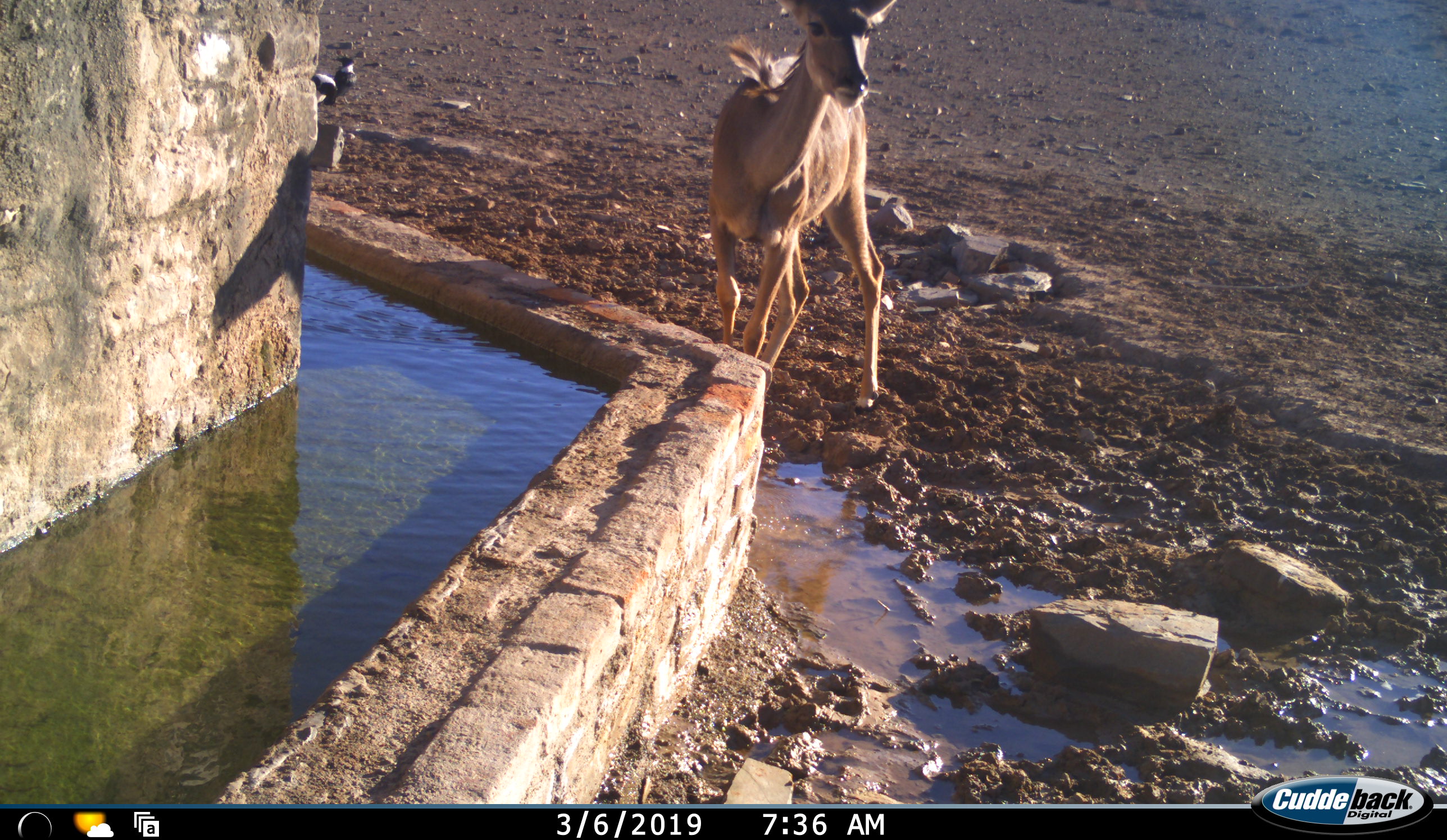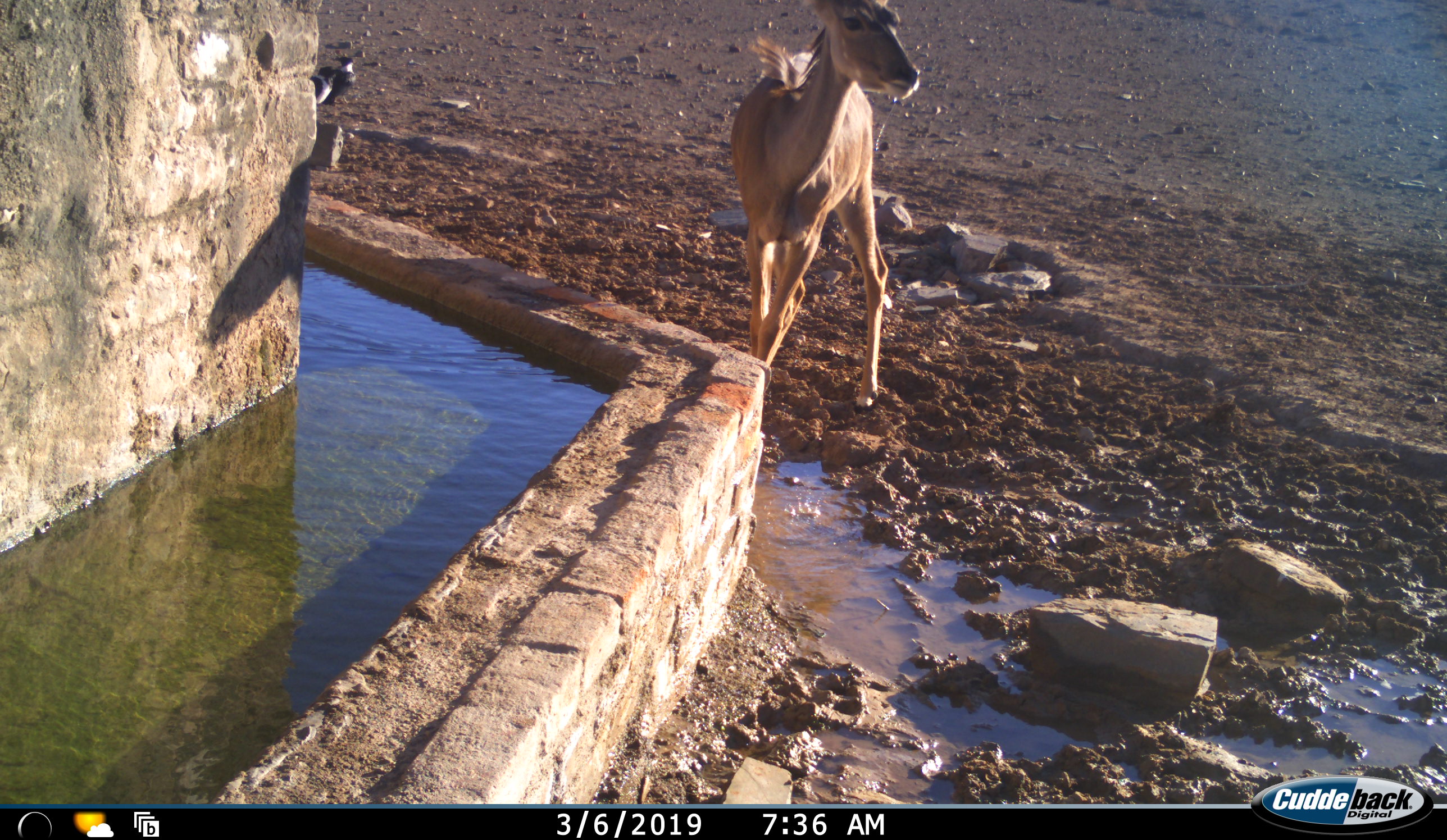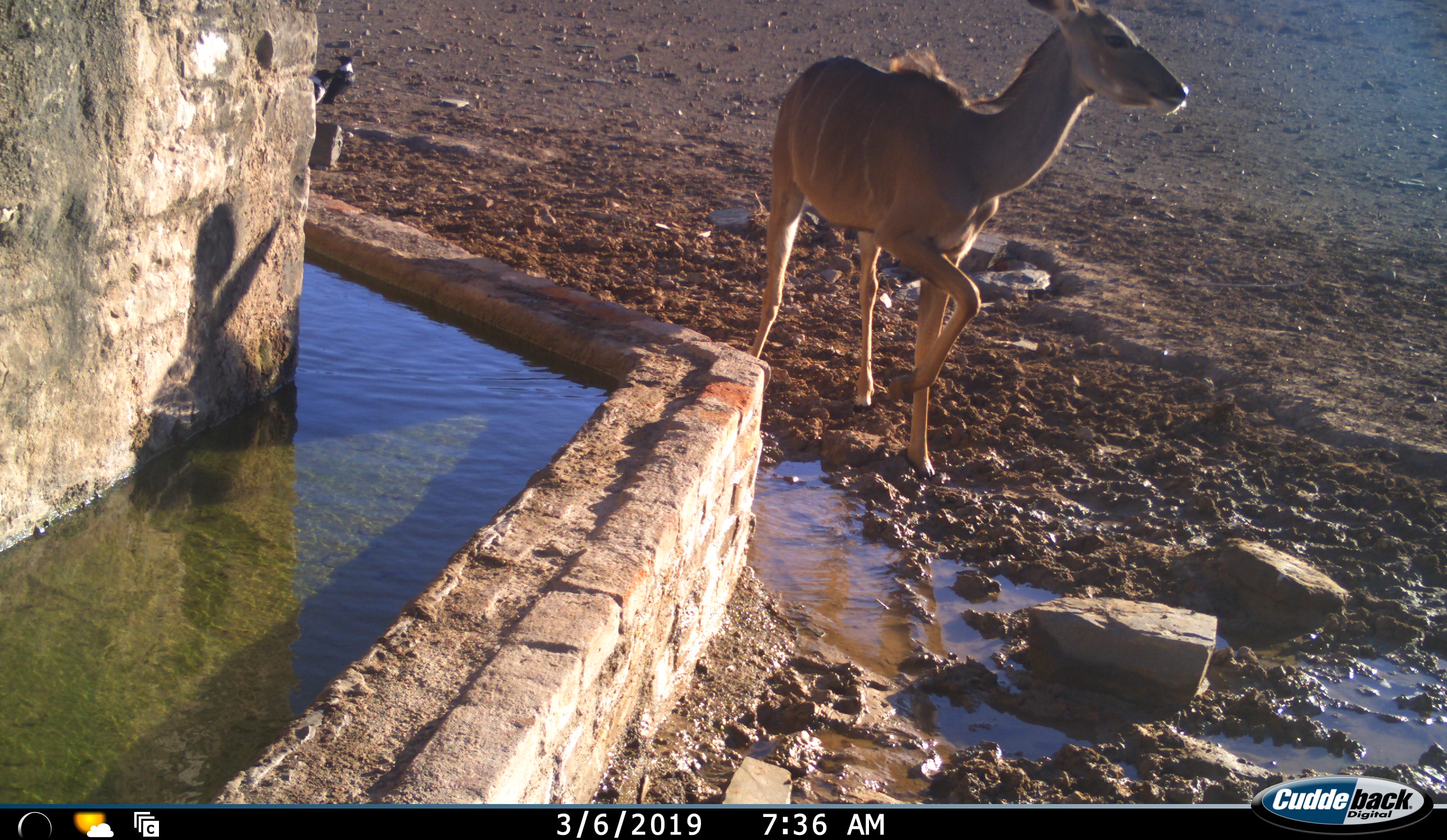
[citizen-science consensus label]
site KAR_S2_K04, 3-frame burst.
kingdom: Animalia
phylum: Chordata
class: Mammalia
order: Artiodactyla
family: Bovidae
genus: Tragelaphus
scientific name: Tragelaphus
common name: kudu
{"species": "kudu (Tragelaphus)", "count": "1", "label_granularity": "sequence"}